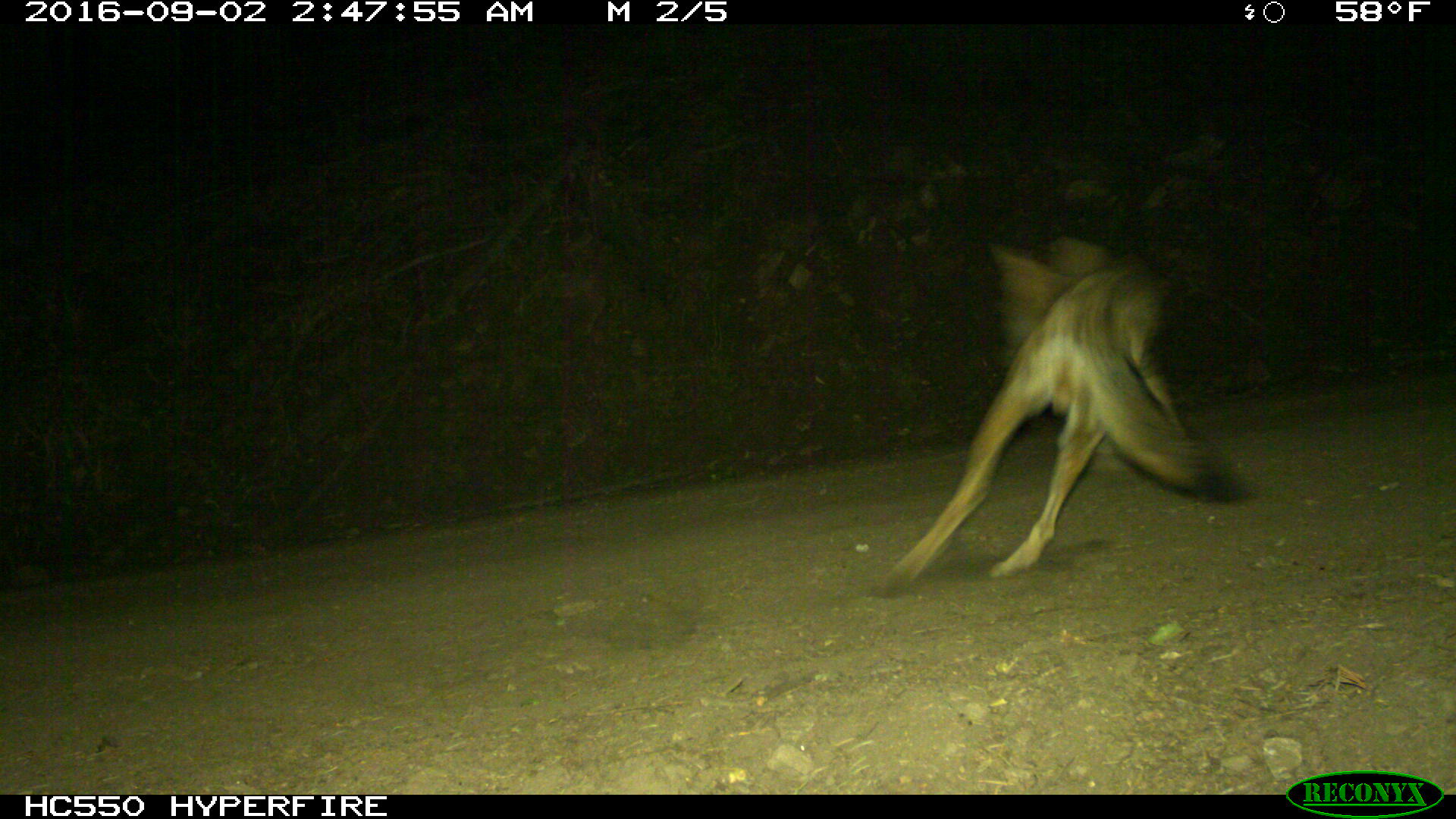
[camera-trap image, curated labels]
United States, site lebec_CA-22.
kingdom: Animalia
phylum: Chordata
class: Mammalia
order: Carnivora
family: Canidae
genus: Canis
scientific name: Canis latrans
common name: coyote